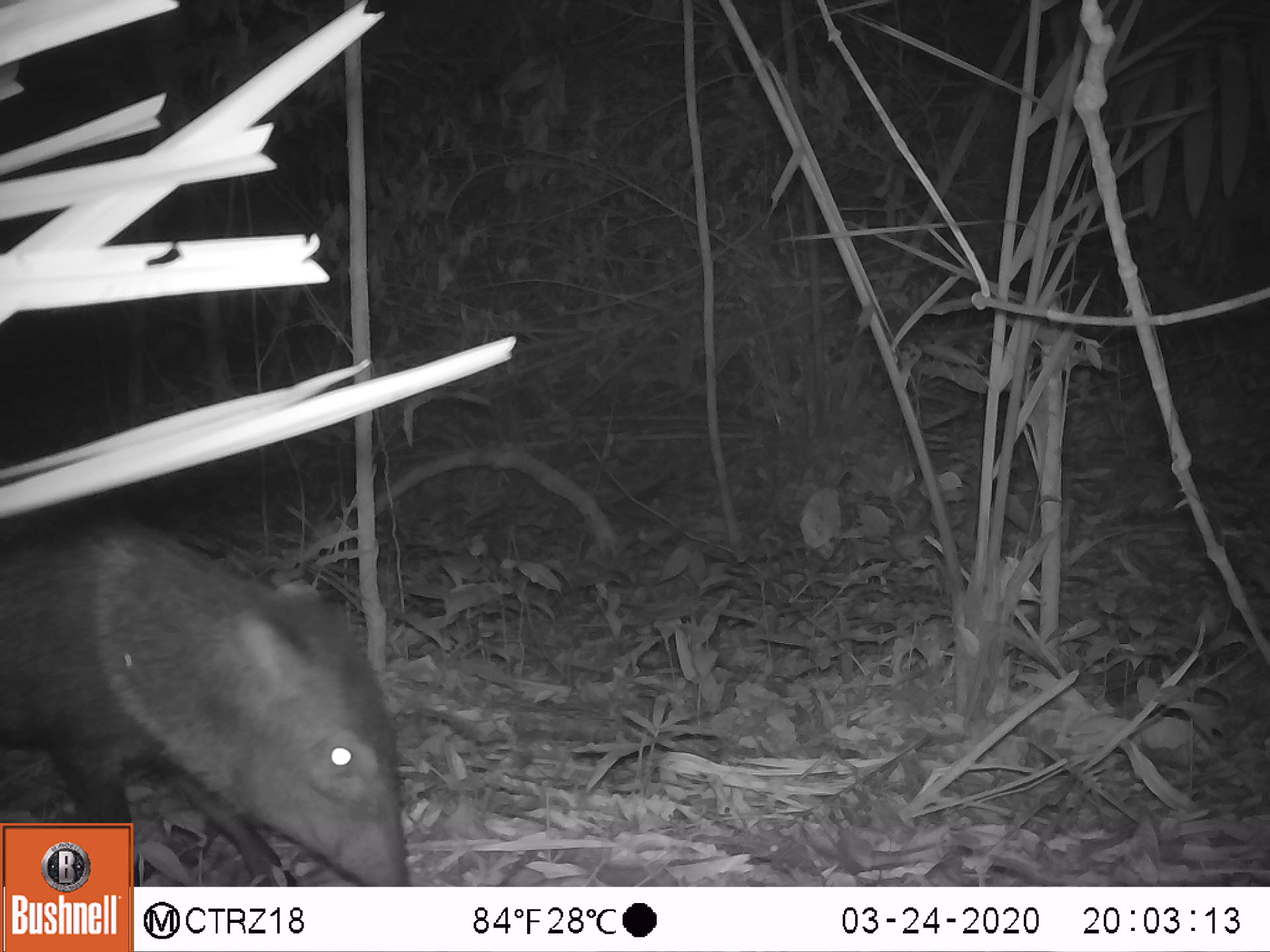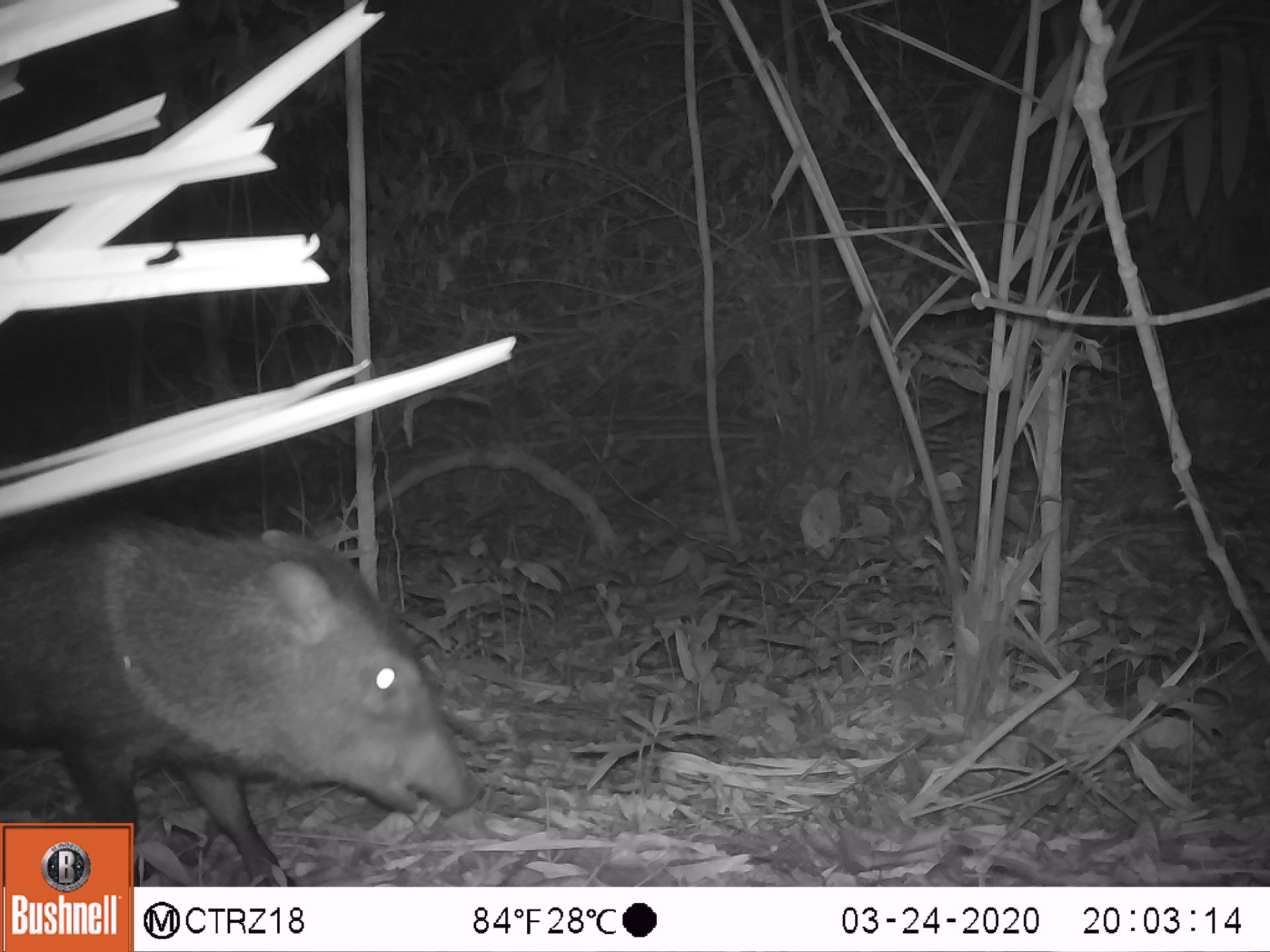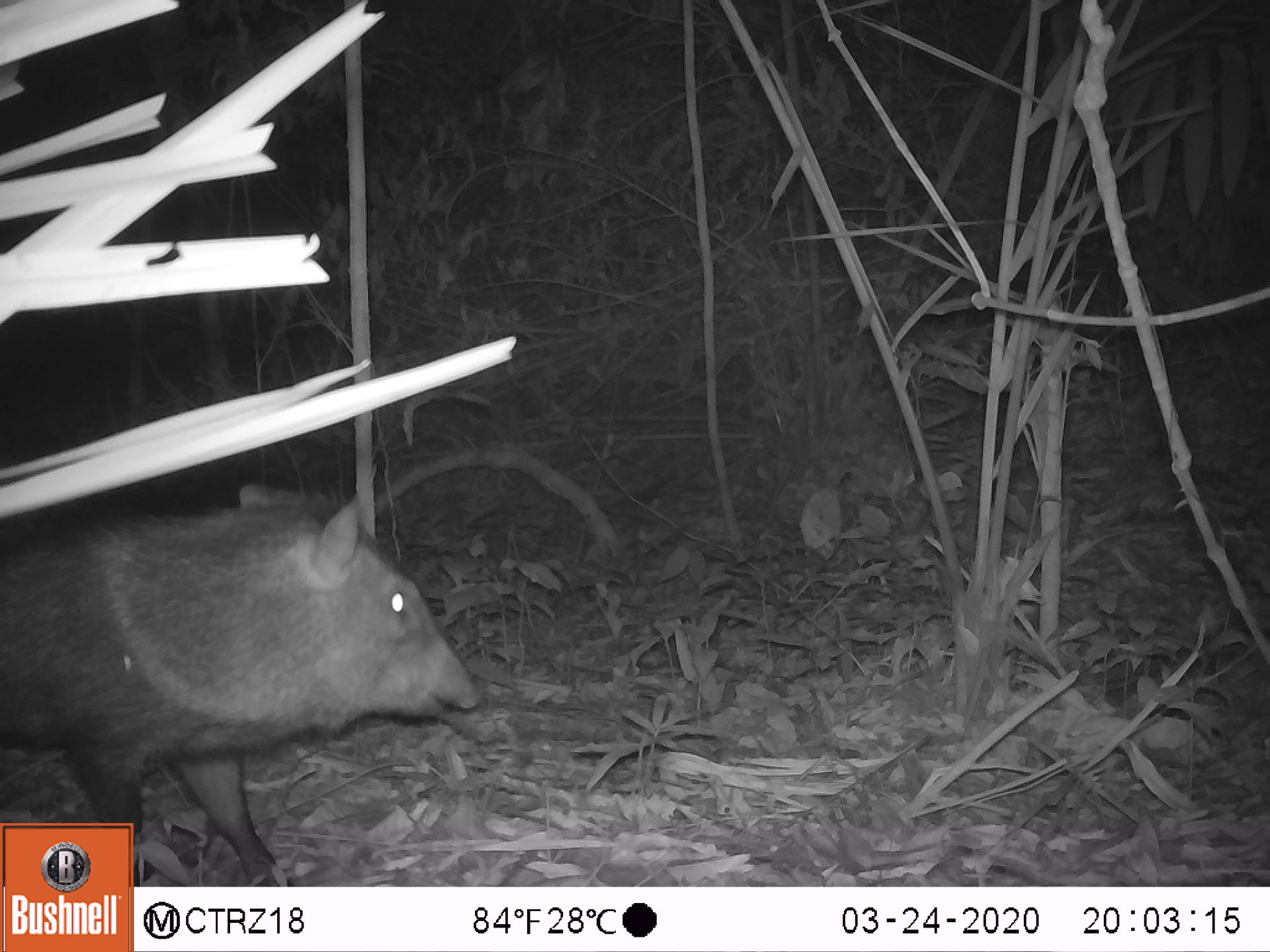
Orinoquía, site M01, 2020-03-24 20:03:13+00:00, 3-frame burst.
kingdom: Animalia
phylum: Chordata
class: Mammalia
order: Artiodactyla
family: Tayassuidae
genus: Pecari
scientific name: Pecari tajacu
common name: collared peccary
Collared peccary (Pecari tajacu).